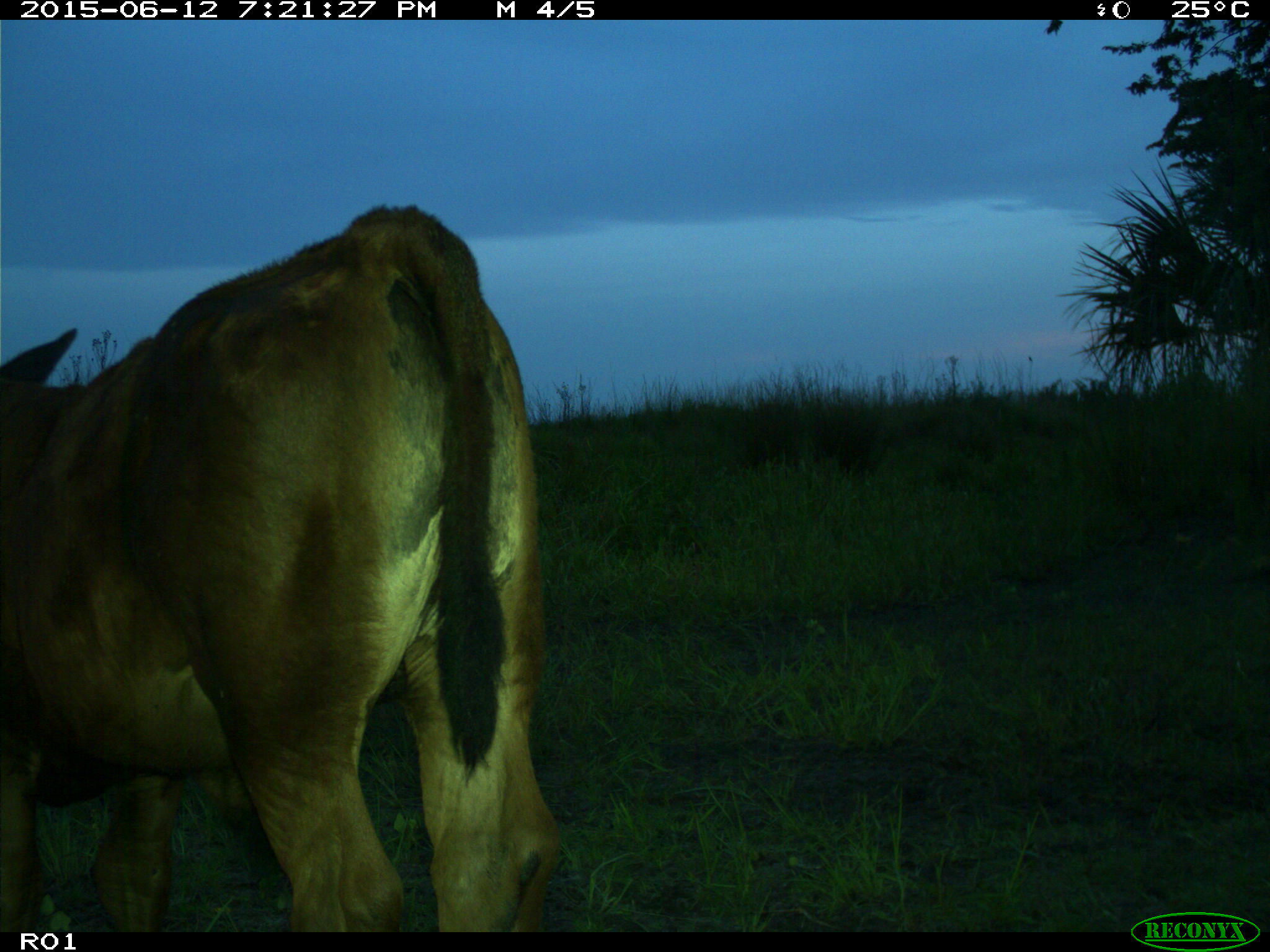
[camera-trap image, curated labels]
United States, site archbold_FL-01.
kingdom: Animalia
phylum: Chordata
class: Mammalia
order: Artiodactyla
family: Bovidae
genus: Bos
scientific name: Bos taurus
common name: domestic cow